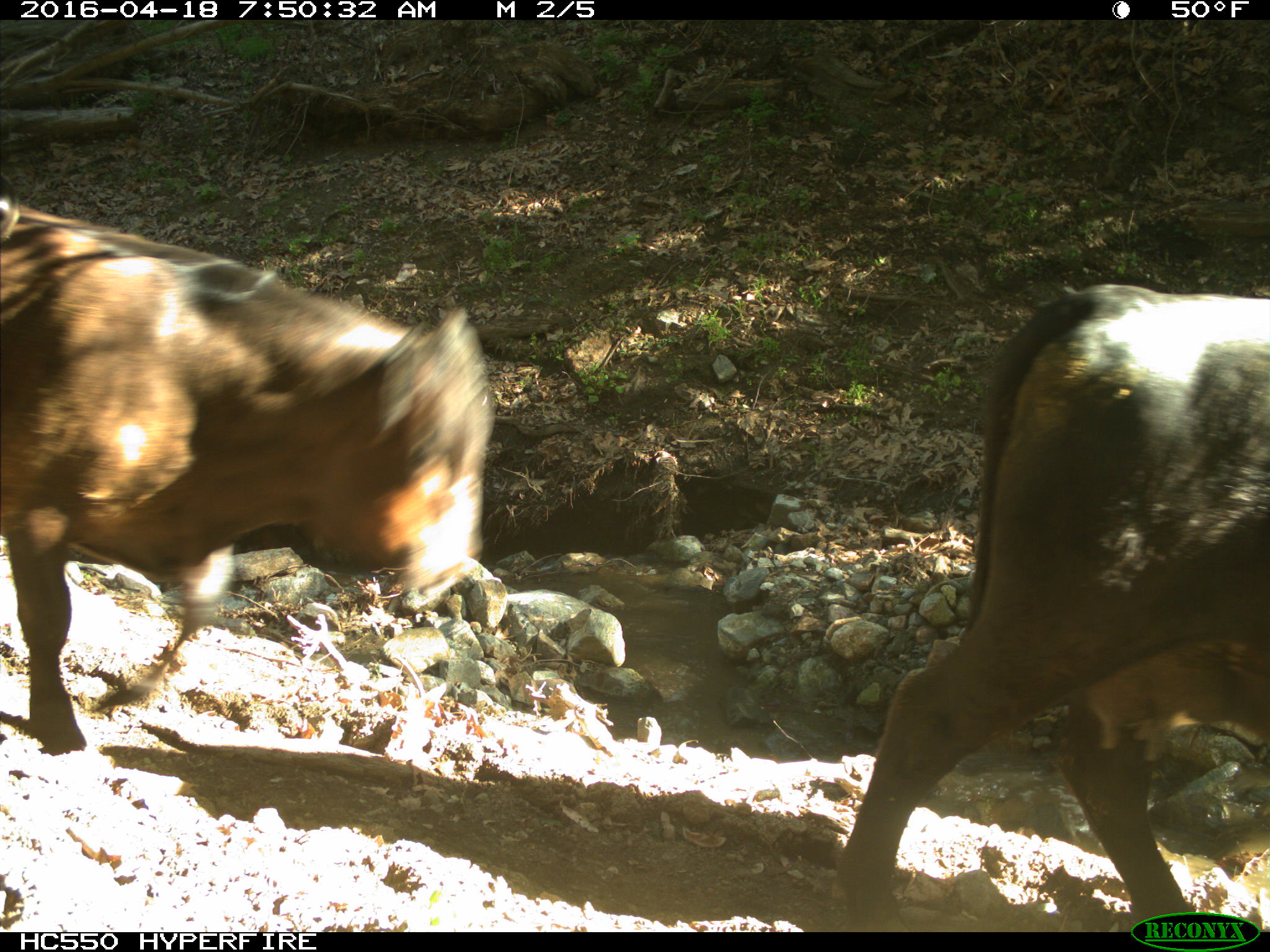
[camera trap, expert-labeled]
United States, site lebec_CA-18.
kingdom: Animalia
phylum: Chordata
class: Mammalia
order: Artiodactyla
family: Bovidae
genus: Bos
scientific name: Bos taurus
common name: domestic cow